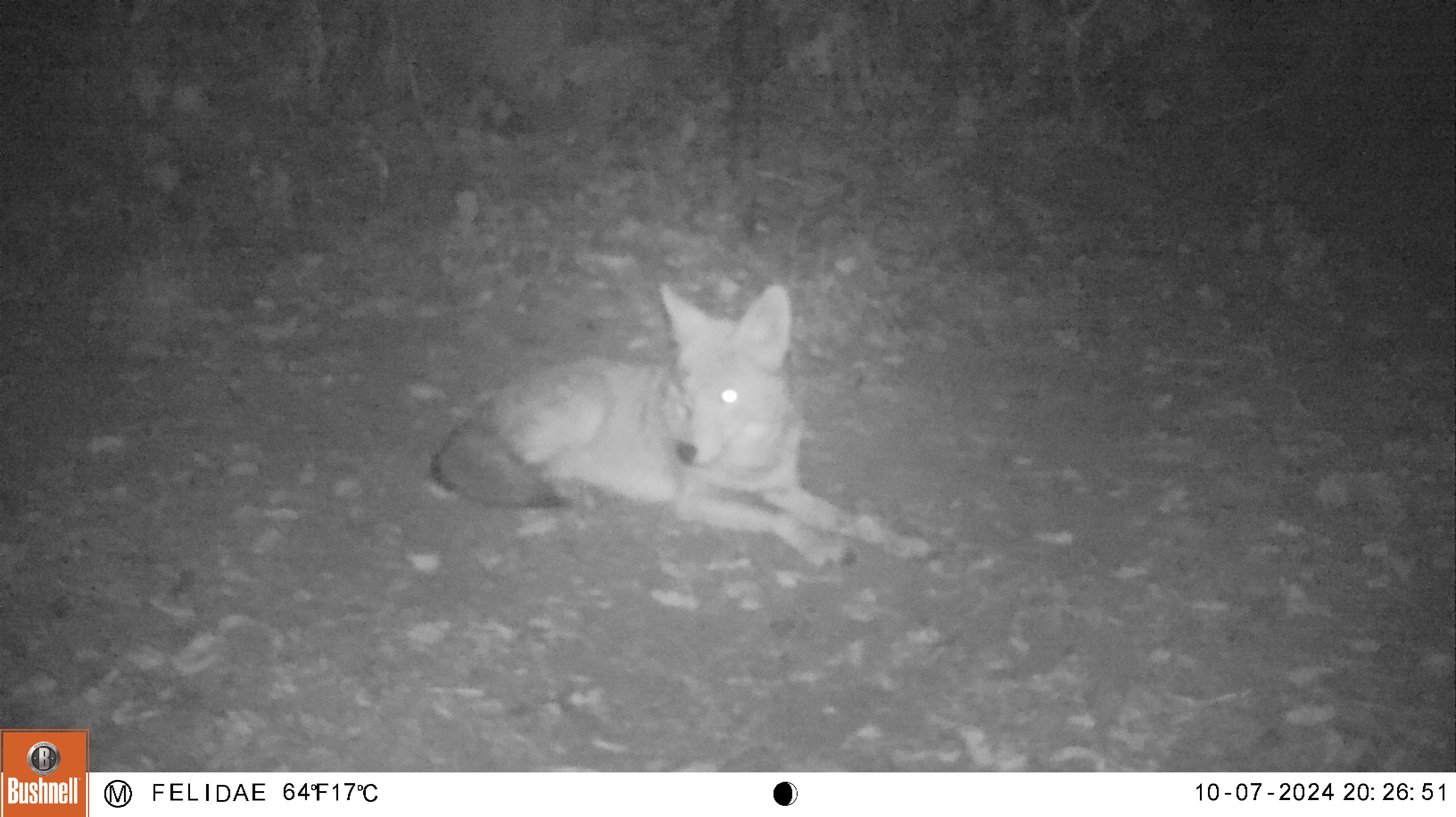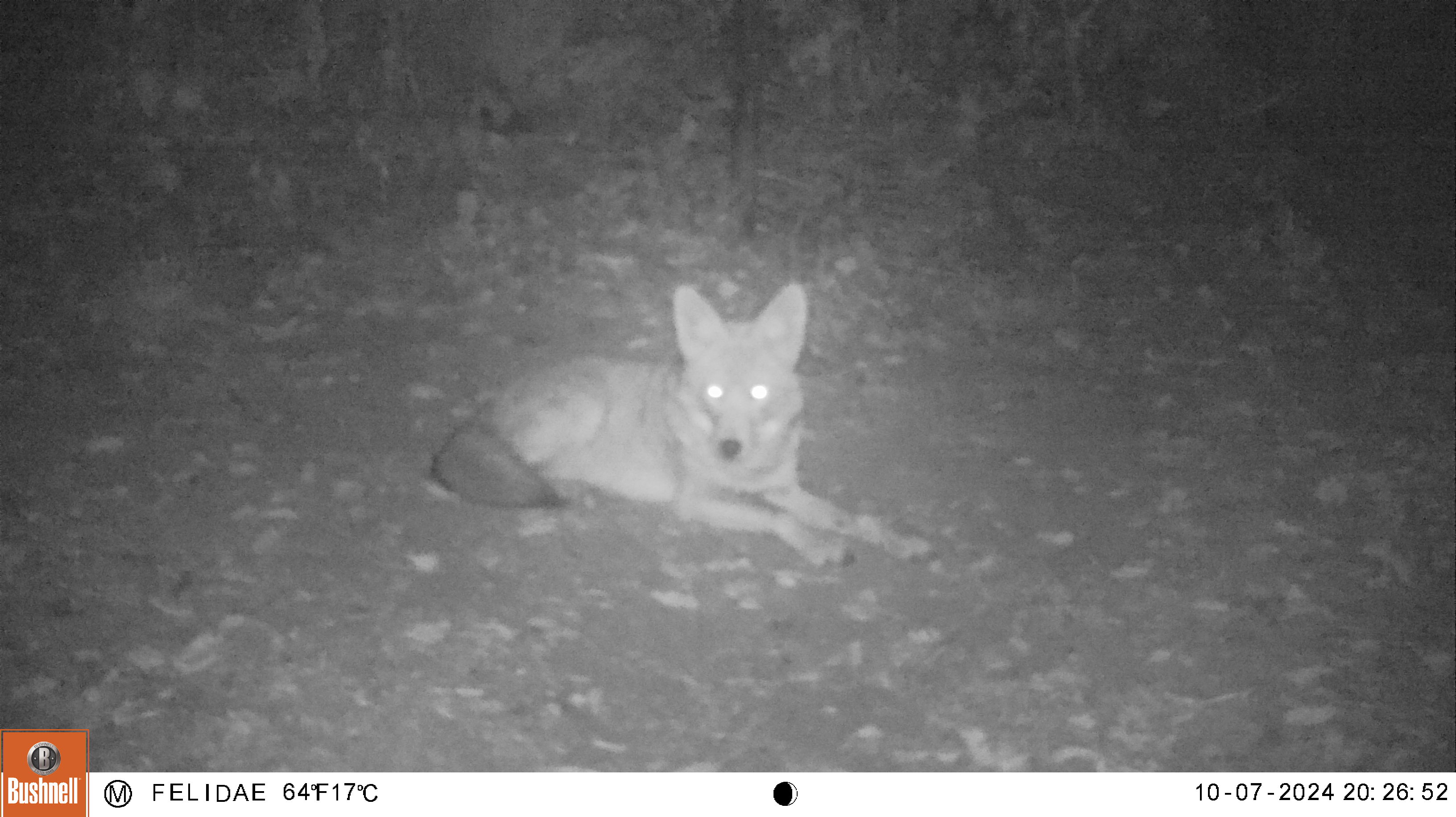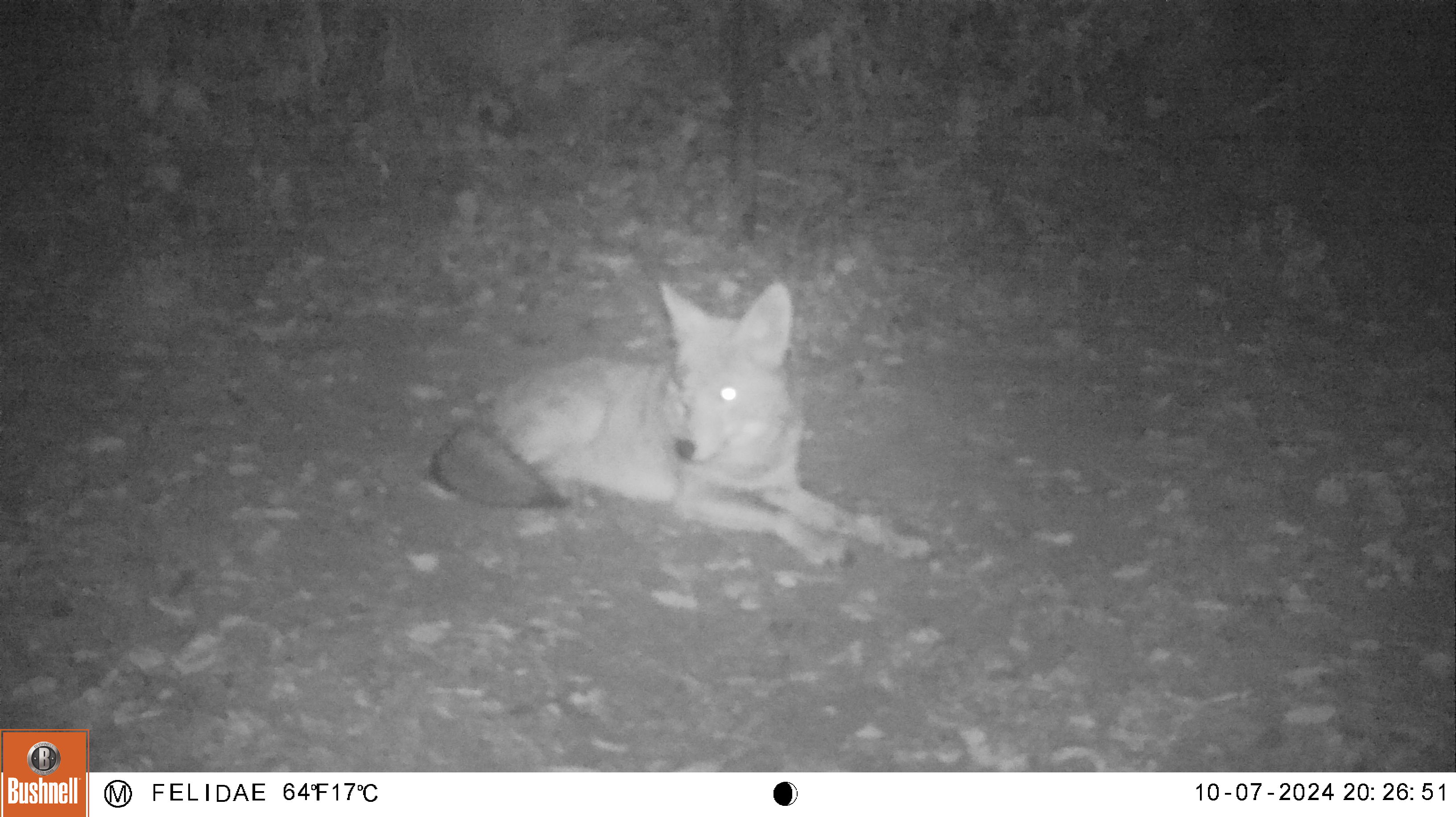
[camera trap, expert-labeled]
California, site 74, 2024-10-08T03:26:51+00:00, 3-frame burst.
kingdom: Animalia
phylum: Chordata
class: Mammalia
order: Carnivora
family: Canidae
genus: Canis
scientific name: Canis latrans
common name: coyote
Coyote (Canis latrans).